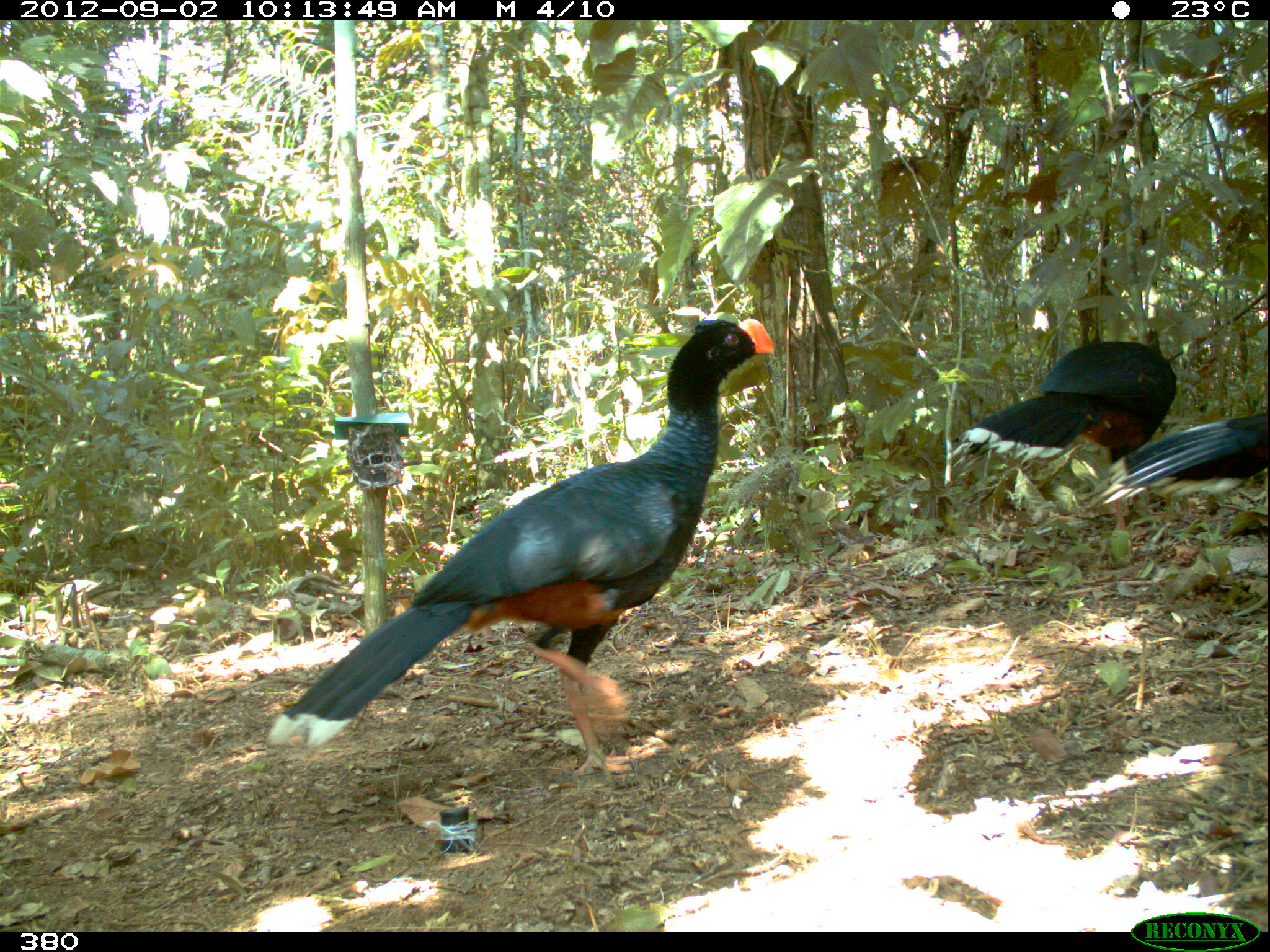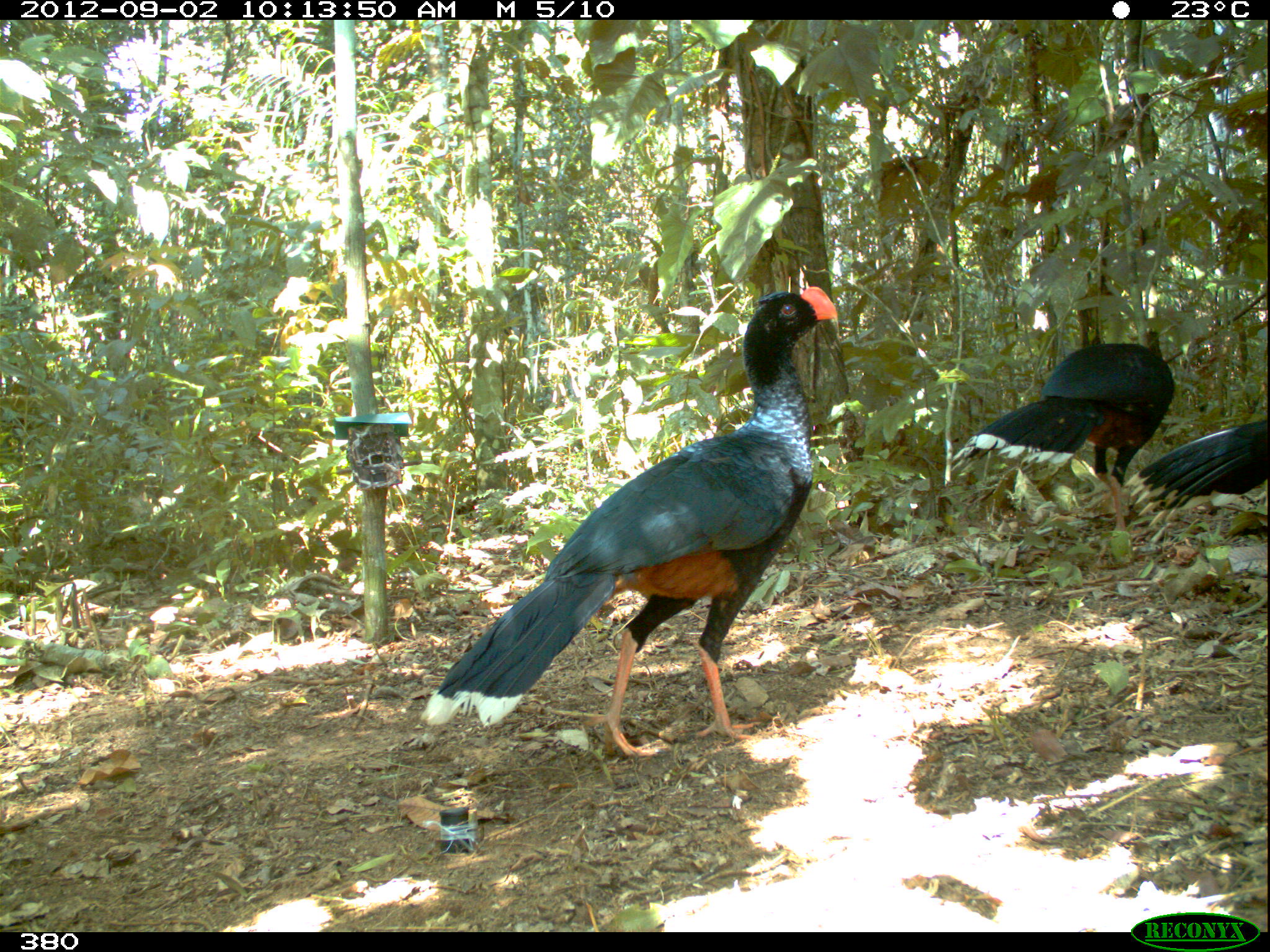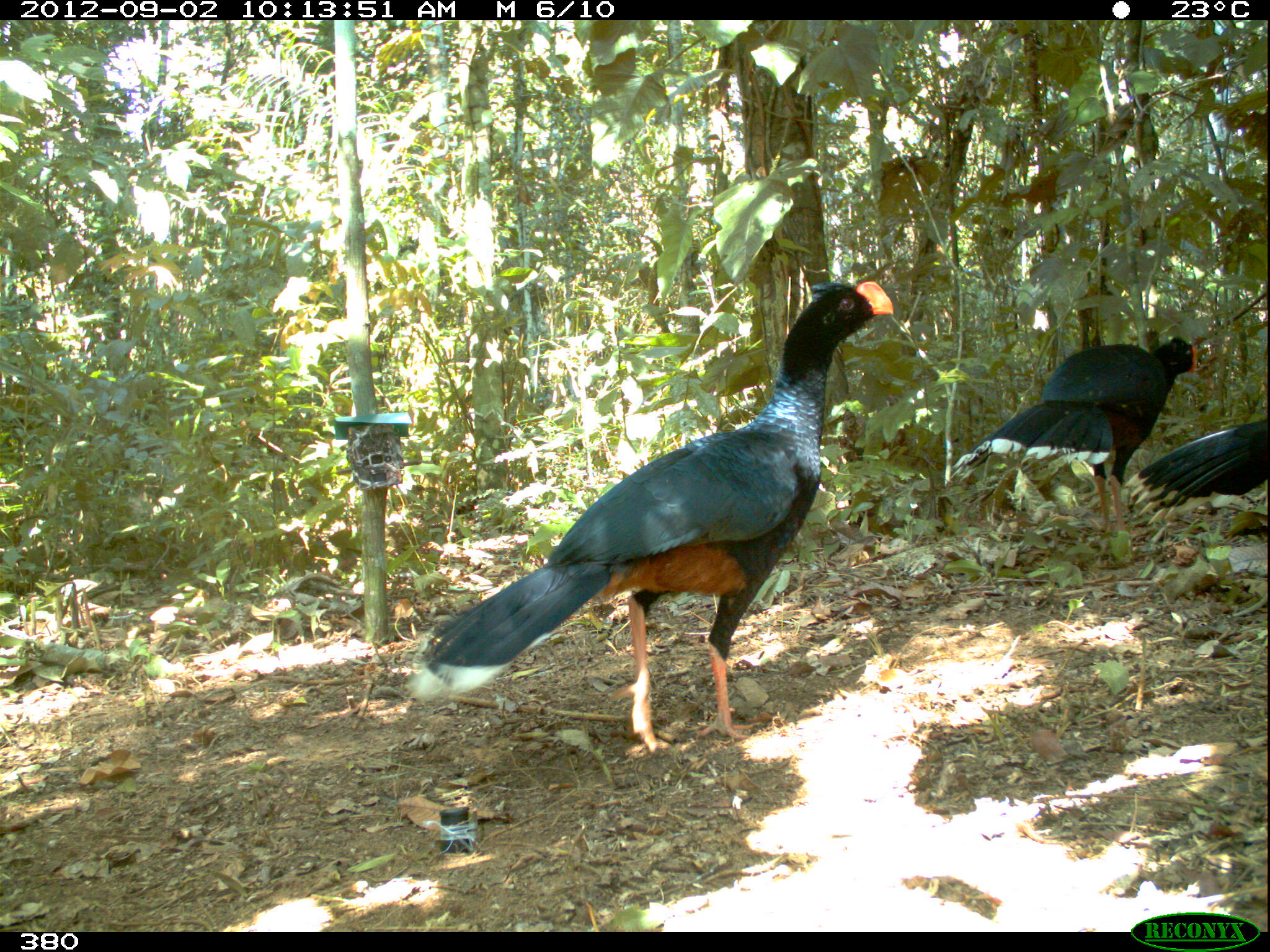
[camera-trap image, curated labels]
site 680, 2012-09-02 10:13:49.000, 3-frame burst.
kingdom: Animalia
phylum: Chordata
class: Aves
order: Galliformes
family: Cracidae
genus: Mitu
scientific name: Mitu tuberosum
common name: razor-billed curassow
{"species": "Mitu tuberosum (razor-billed curassow)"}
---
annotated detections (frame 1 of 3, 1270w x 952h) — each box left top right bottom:
mitu tuberosum: 264 317 774 776; 950 326 1178 537; 1097 412 1267 508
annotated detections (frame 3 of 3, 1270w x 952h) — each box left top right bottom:
mitu tuberosum: 403 280 893 753; 950 334 1197 535; 1123 417 1270 525